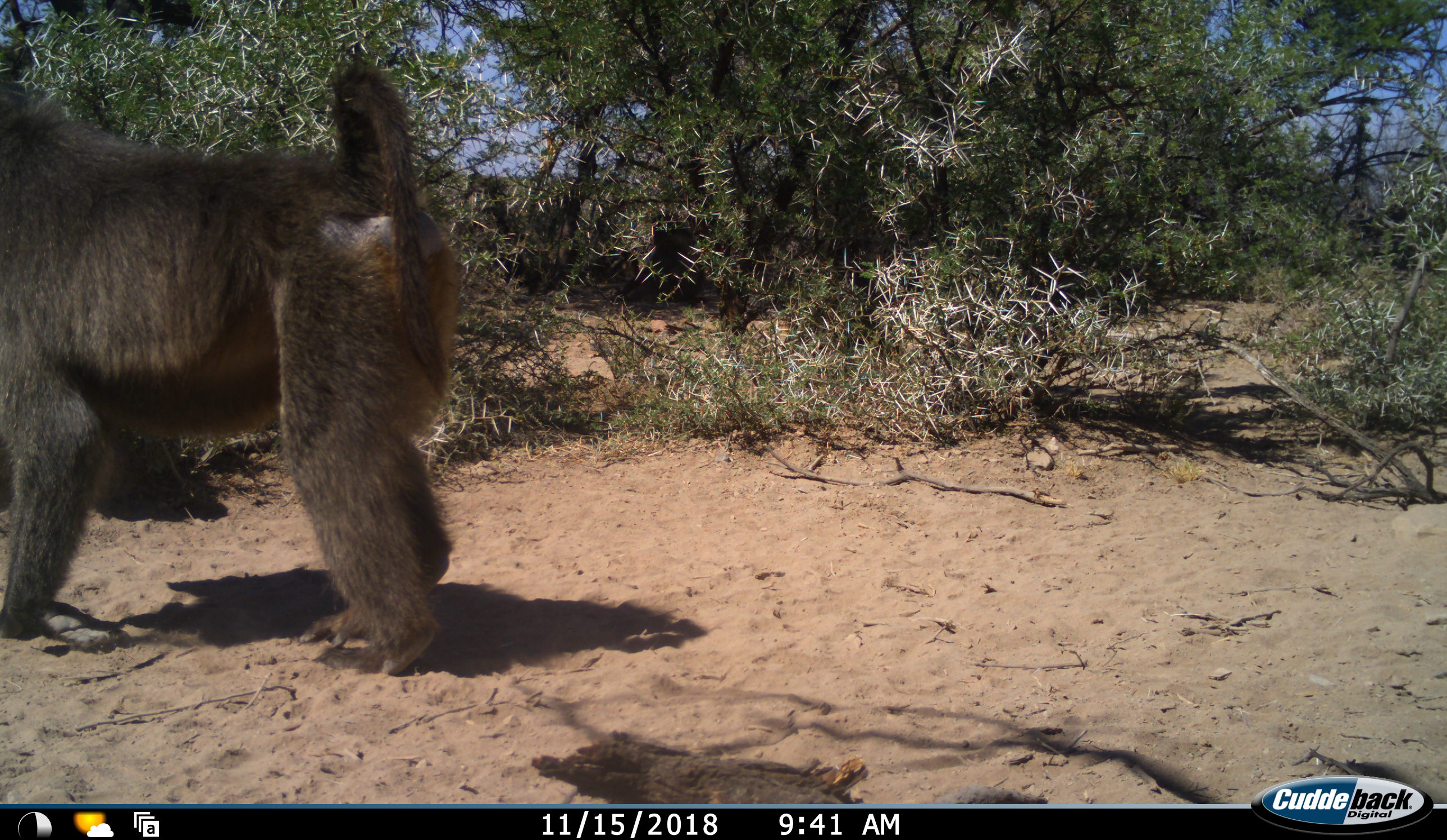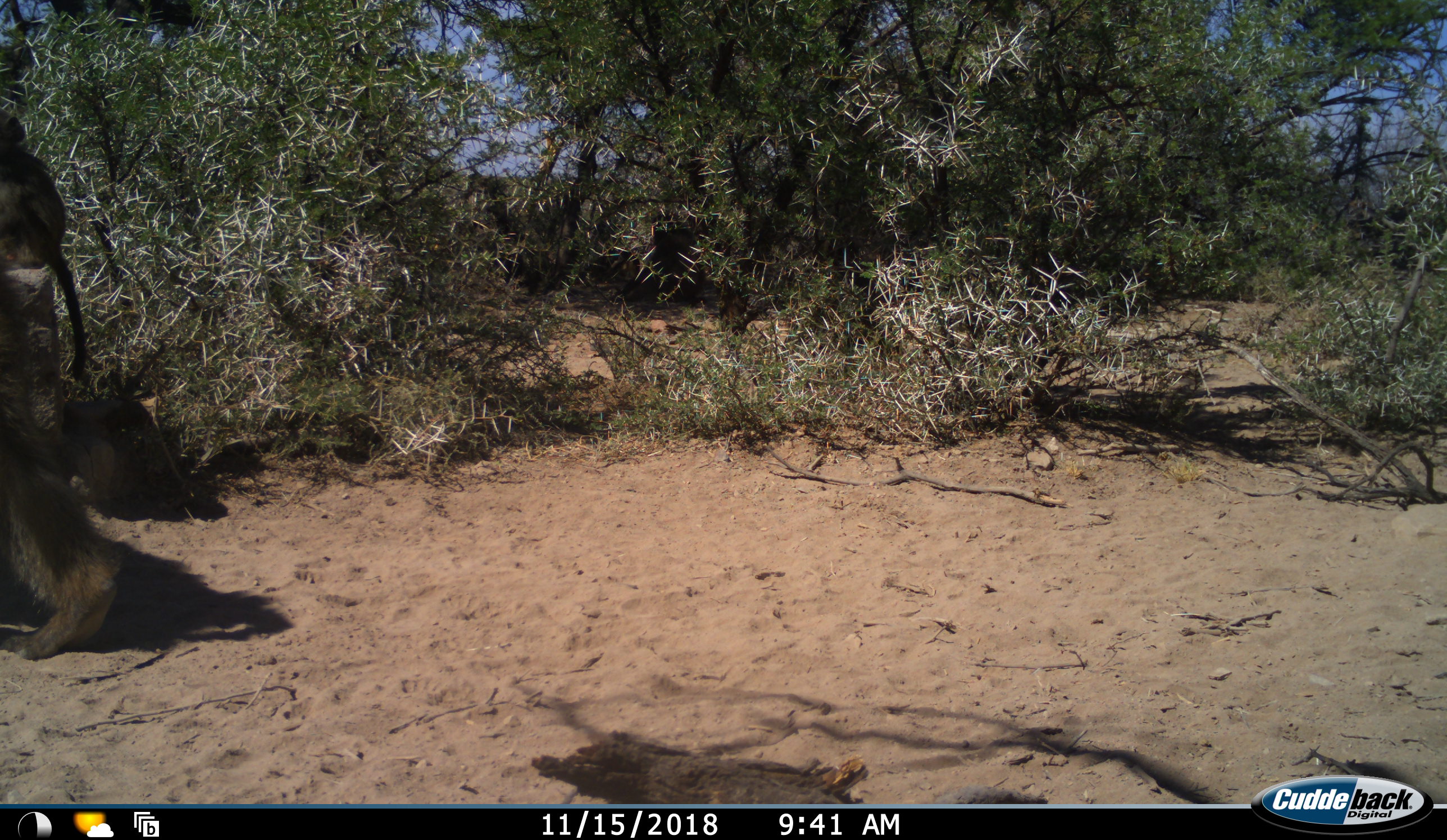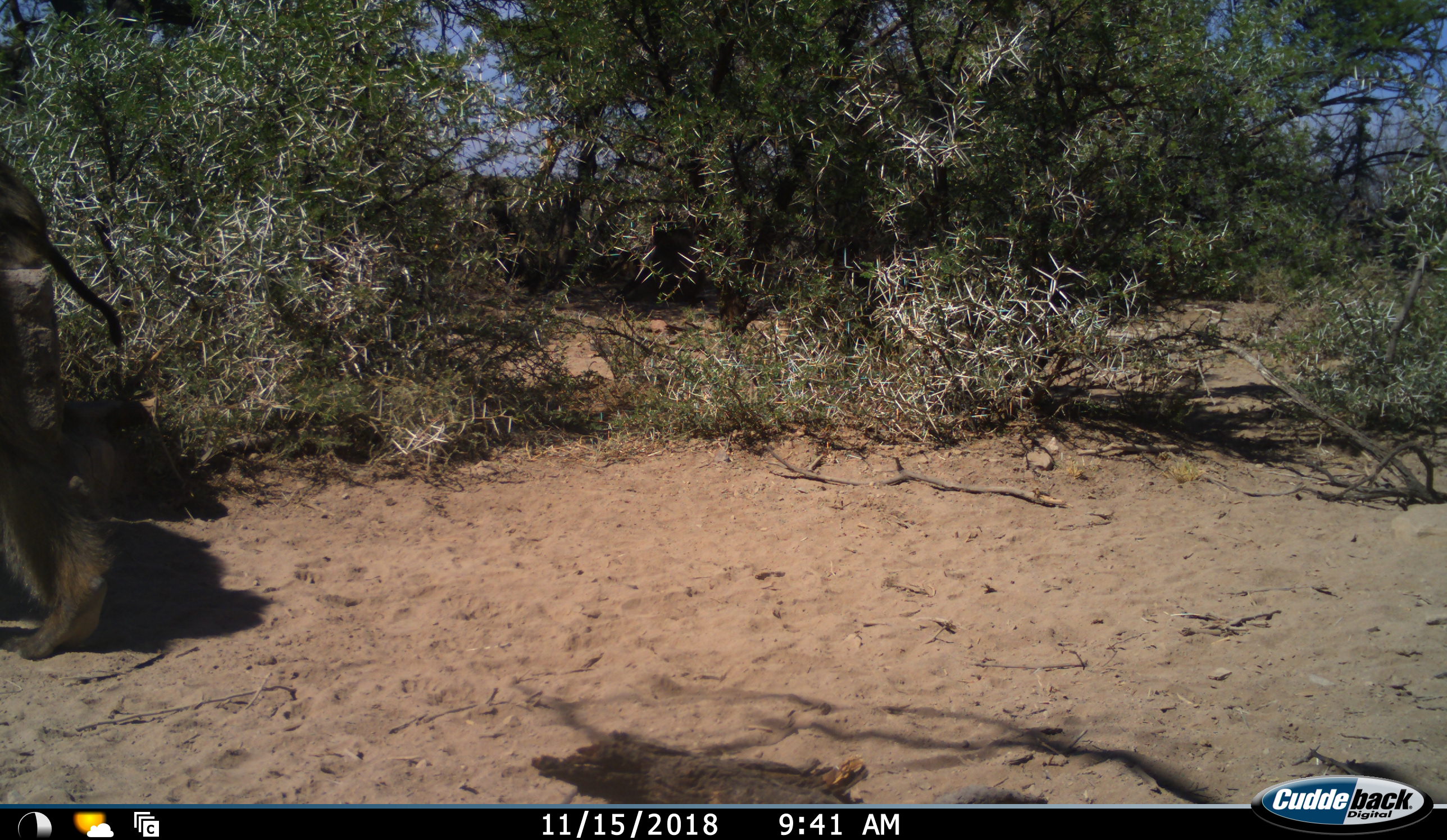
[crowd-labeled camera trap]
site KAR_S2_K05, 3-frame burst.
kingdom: Animalia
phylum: Chordata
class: Mammalia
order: Primates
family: Cercopithecidae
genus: Papio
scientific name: Papio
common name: baboon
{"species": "baboon (Papio)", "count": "1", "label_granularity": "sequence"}